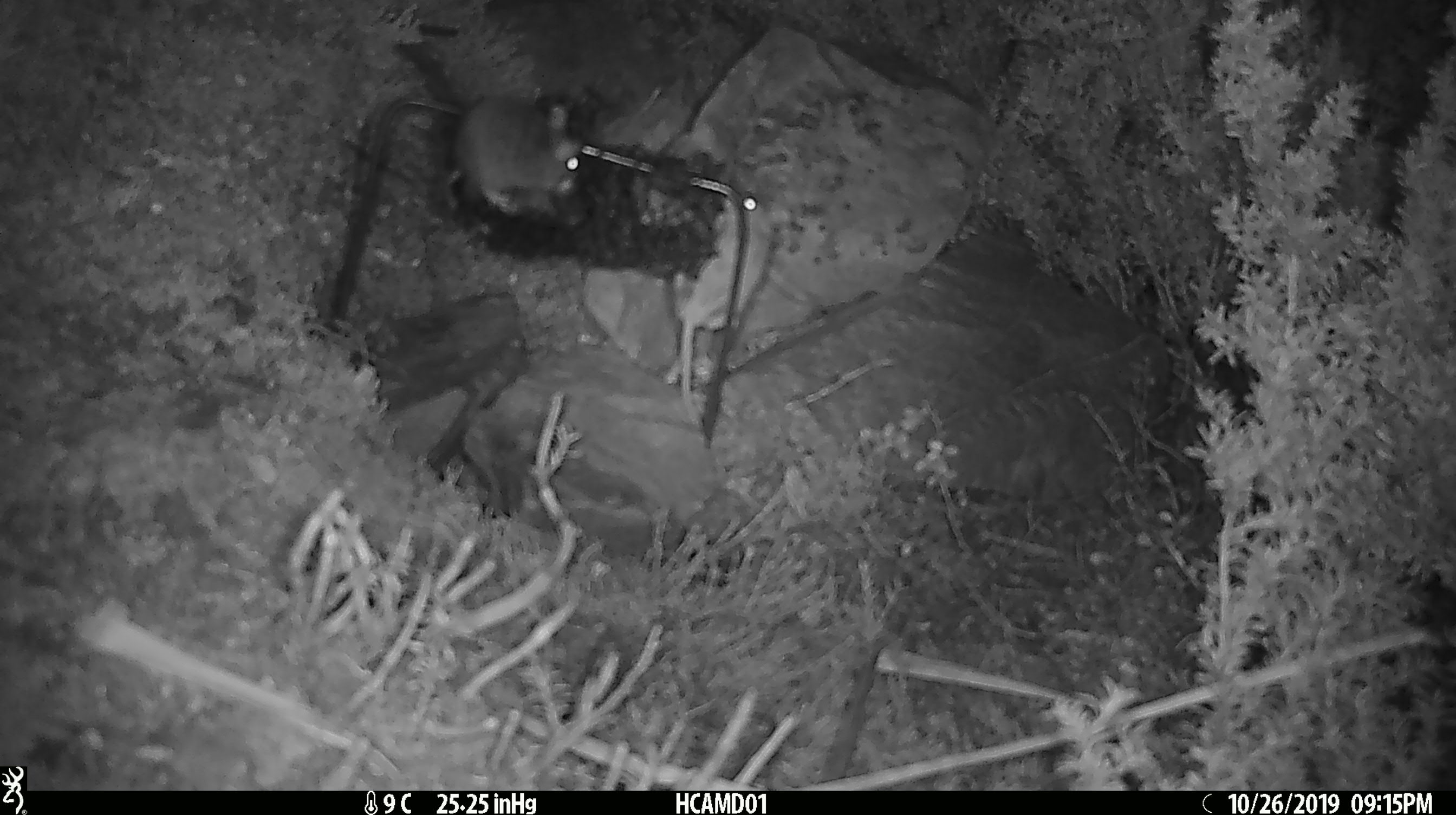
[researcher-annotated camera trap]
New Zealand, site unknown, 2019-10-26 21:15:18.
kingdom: Animalia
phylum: Chordata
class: Mammalia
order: Rodentia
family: Muridae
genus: Mus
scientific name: Mus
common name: mouse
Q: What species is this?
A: Mouse (Mus).